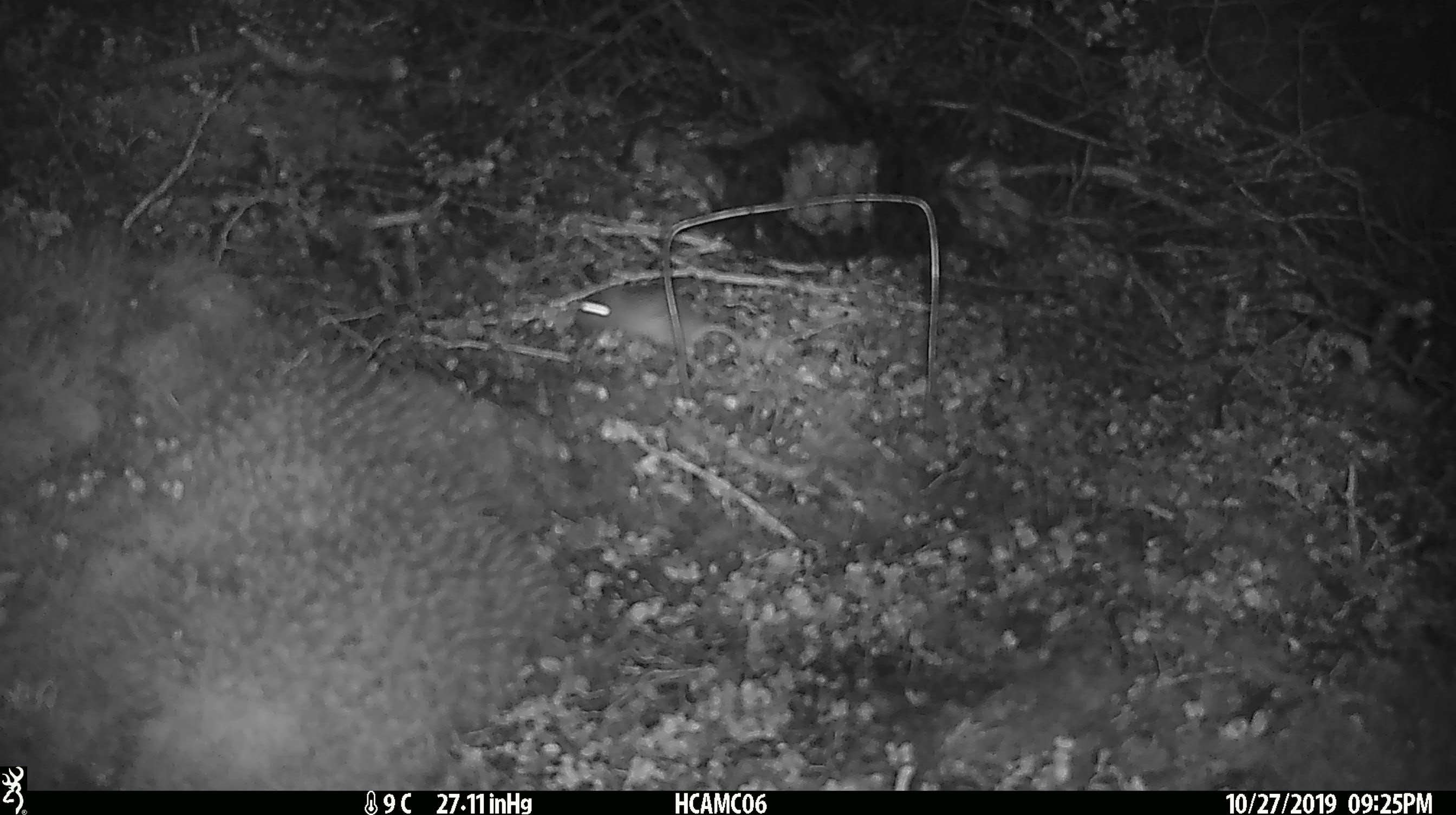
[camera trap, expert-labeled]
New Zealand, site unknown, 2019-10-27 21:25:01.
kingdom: Animalia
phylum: Chordata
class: Mammalia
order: Rodentia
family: Muridae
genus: Mus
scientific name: Mus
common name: mouse